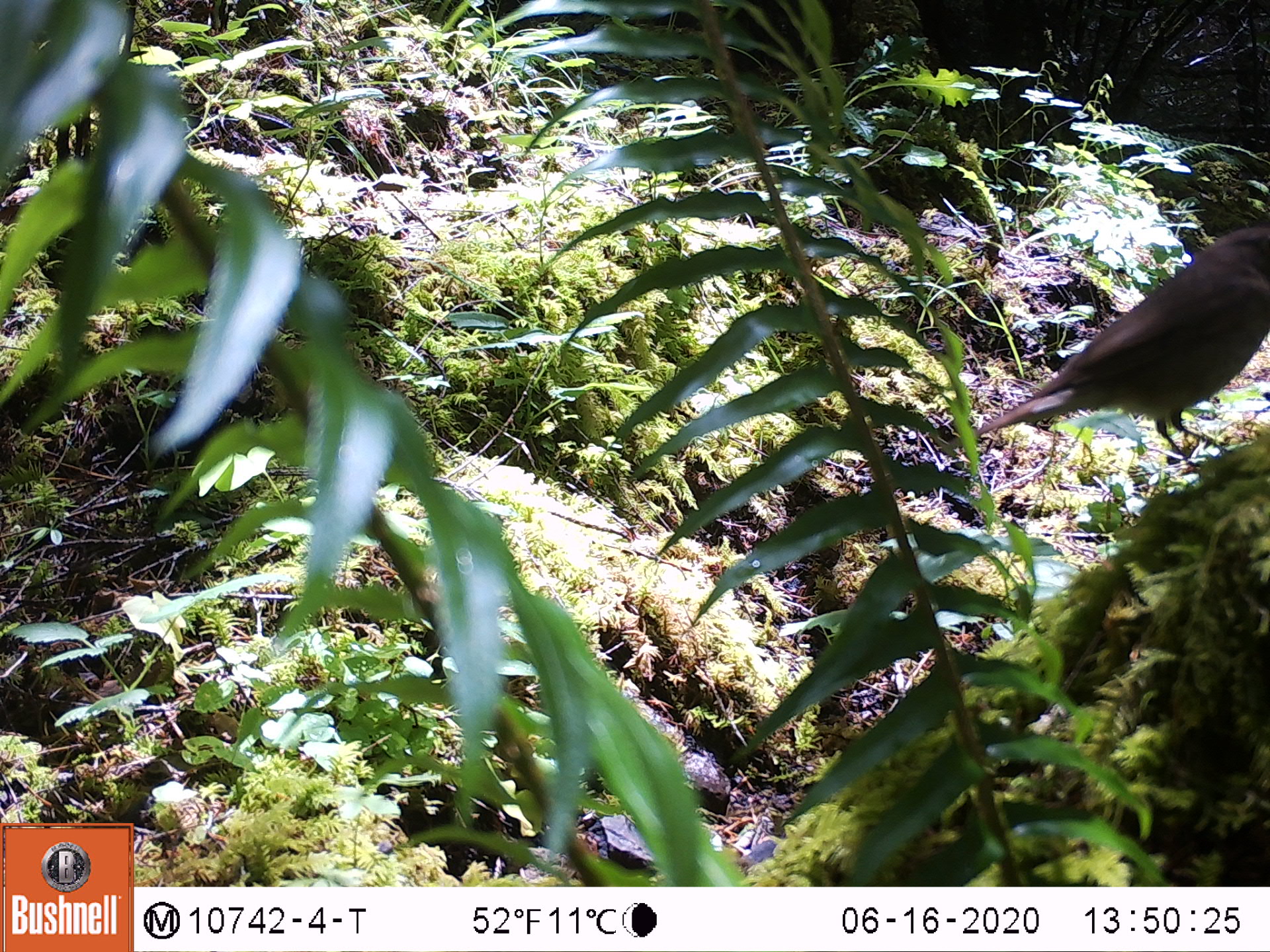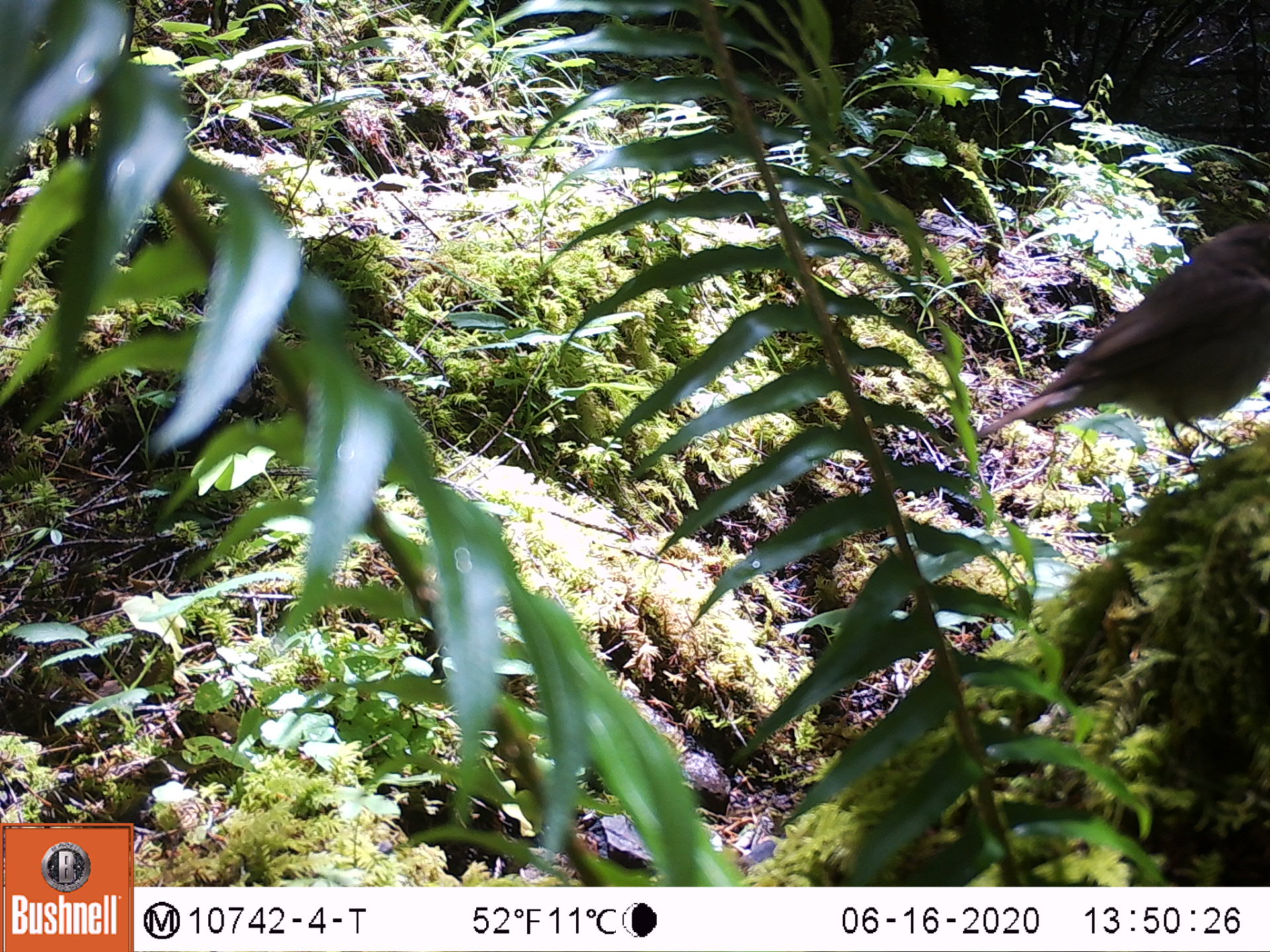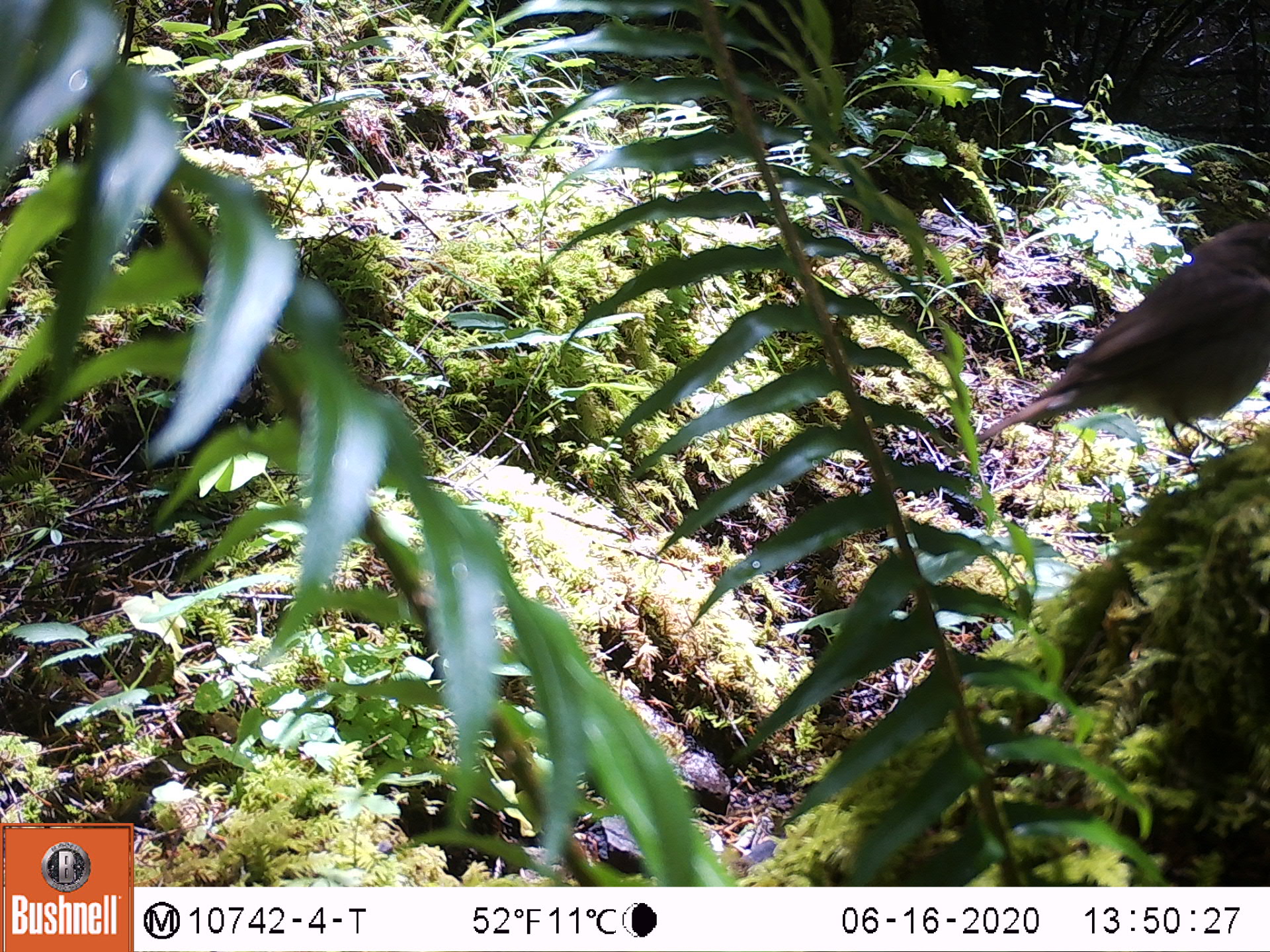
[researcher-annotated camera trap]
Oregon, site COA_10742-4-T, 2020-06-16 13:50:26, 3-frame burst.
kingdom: Animalia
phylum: Chordata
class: Aves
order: Passeriformes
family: Turdidae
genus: Catharus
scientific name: Catharus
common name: brown thrushes and nightingale-thrushes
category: catharus species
Catharus species (brown thrushes and nightingale-thrushes) (Catharus).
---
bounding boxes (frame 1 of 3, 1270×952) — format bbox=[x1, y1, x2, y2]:
catharus species: bbox=[978, 227, 1269, 459]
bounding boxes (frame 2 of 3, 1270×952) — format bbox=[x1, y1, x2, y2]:
catharus species: bbox=[983, 226, 1269, 447]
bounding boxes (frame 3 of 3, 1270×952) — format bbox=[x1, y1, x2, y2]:
catharus species: bbox=[971, 227, 1269, 456]